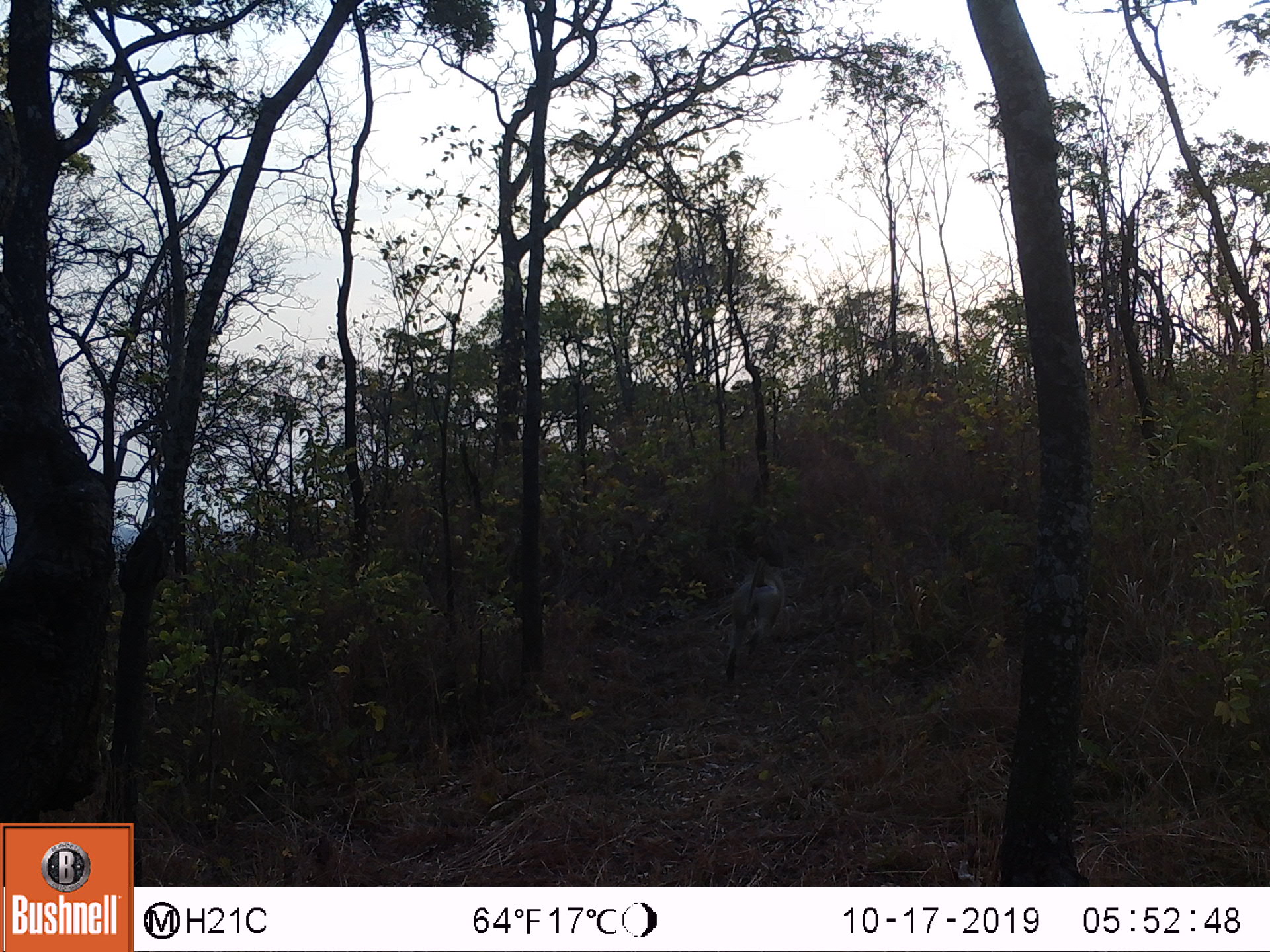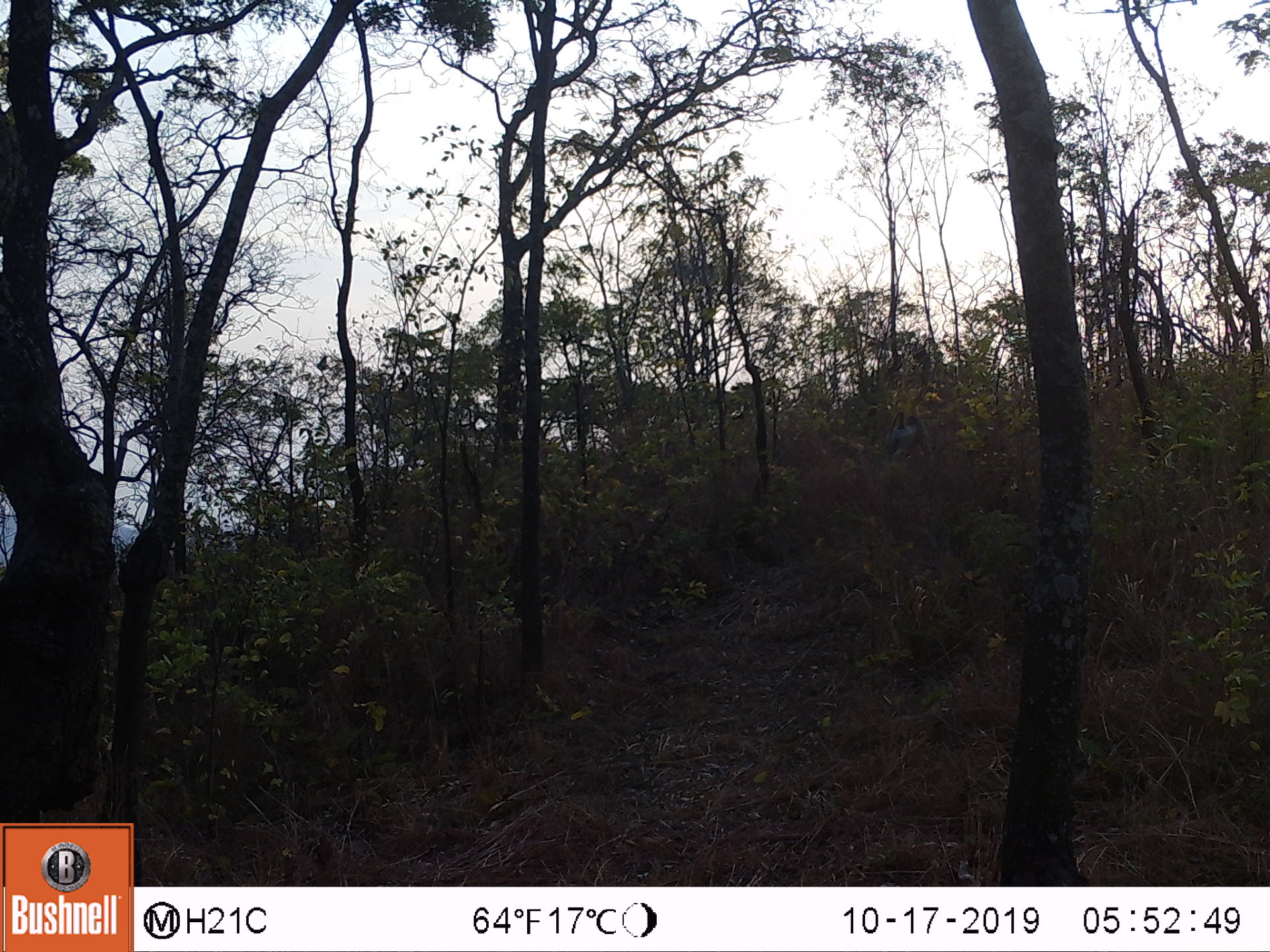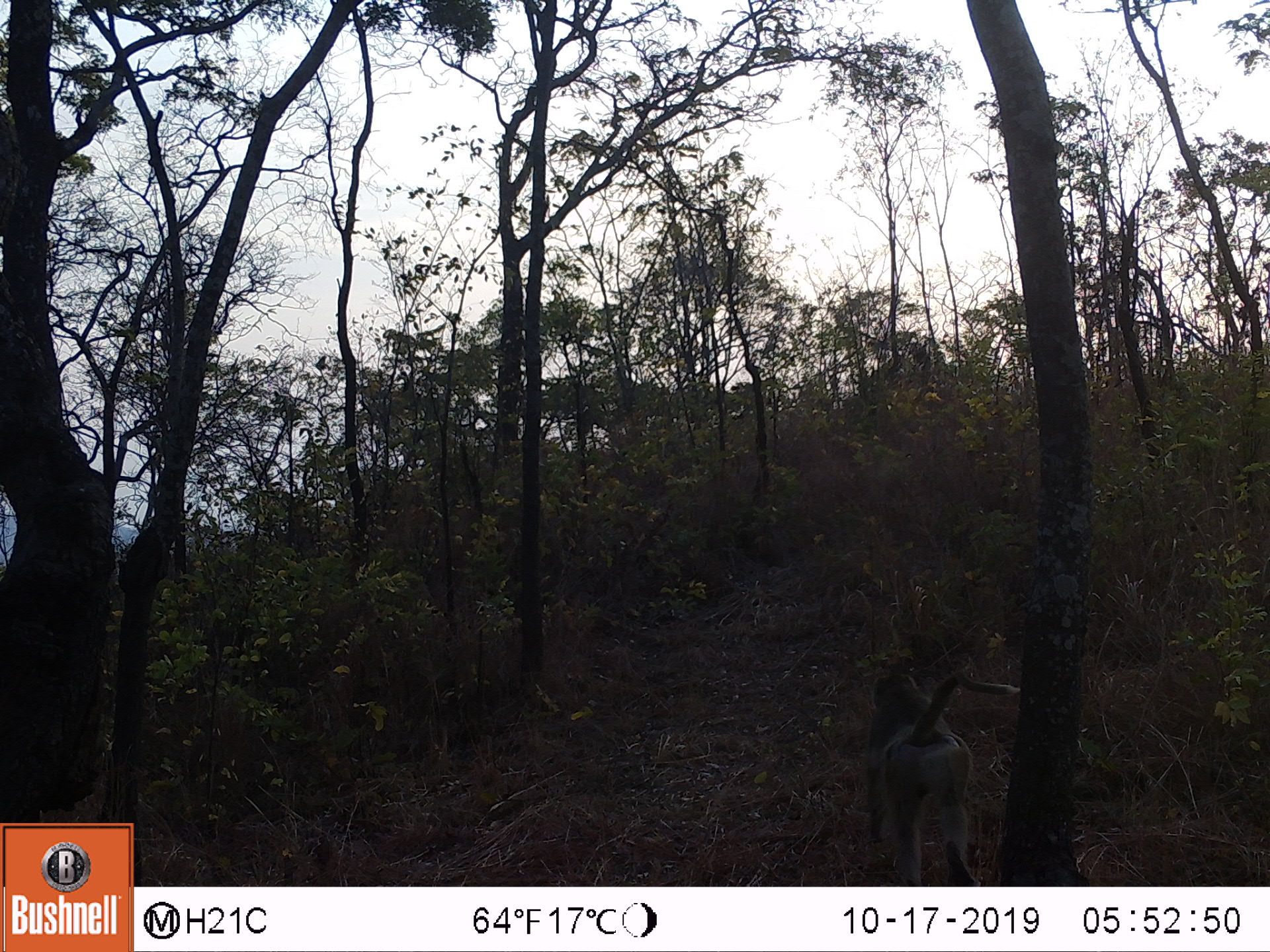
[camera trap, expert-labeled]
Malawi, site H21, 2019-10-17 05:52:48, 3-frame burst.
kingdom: Animalia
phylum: Chordata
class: Mammalia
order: Primates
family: Cercopithecidae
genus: Papio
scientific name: Papio cynocephalus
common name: yellow baboon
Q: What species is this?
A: Yellow baboon (Papio cynocephalus).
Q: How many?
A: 1.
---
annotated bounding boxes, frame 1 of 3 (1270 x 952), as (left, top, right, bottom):
yellow baboon: (723, 550, 796, 686)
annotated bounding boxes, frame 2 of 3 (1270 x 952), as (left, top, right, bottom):
yellow baboon: (882, 402, 932, 469)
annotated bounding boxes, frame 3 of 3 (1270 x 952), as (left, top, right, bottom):
yellow baboon: (865, 665, 1010, 882)